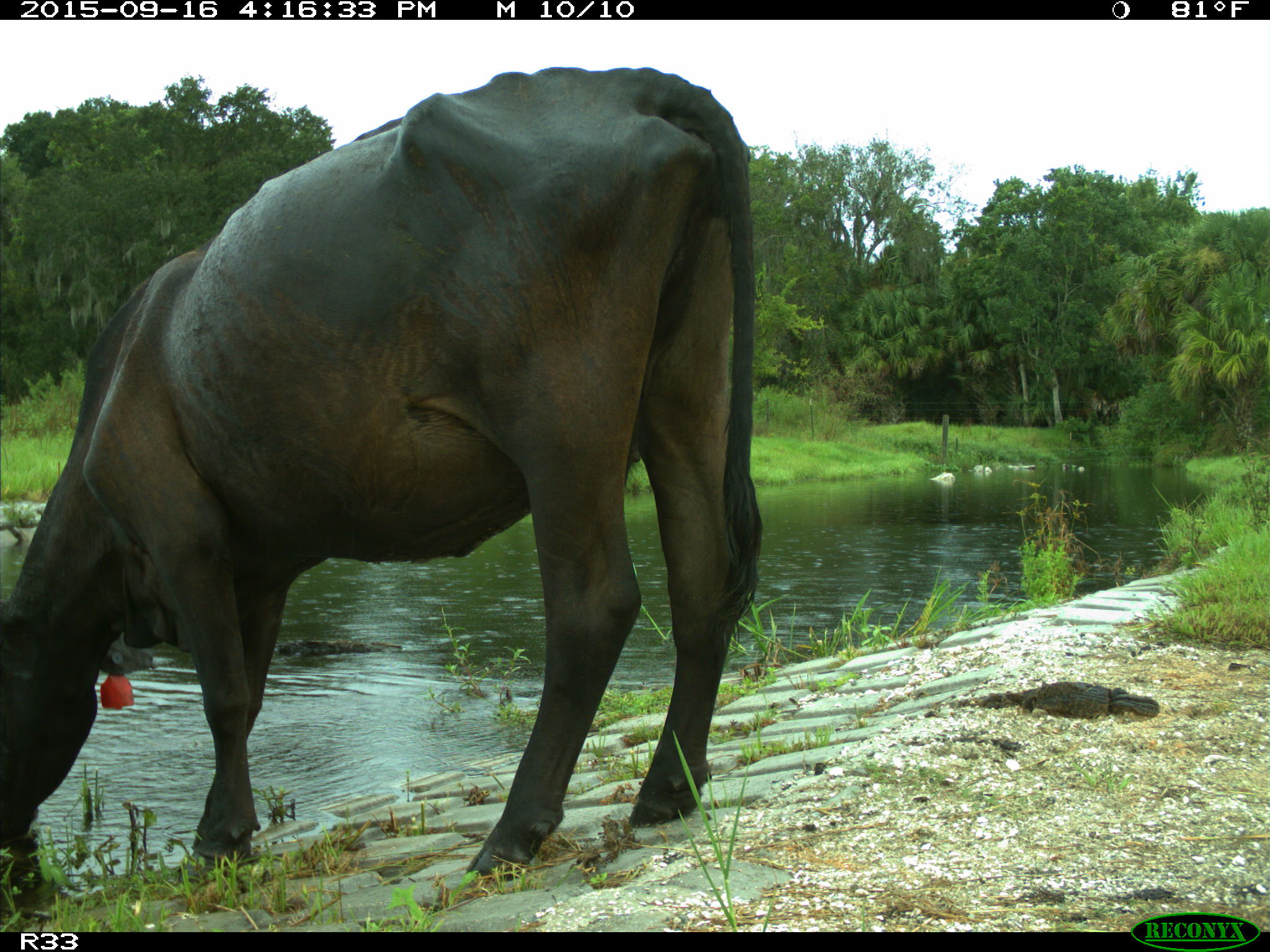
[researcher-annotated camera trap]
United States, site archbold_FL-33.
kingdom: Animalia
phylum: Chordata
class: Mammalia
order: Artiodactyla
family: Bovidae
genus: Bos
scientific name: Bos taurus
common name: domestic cow